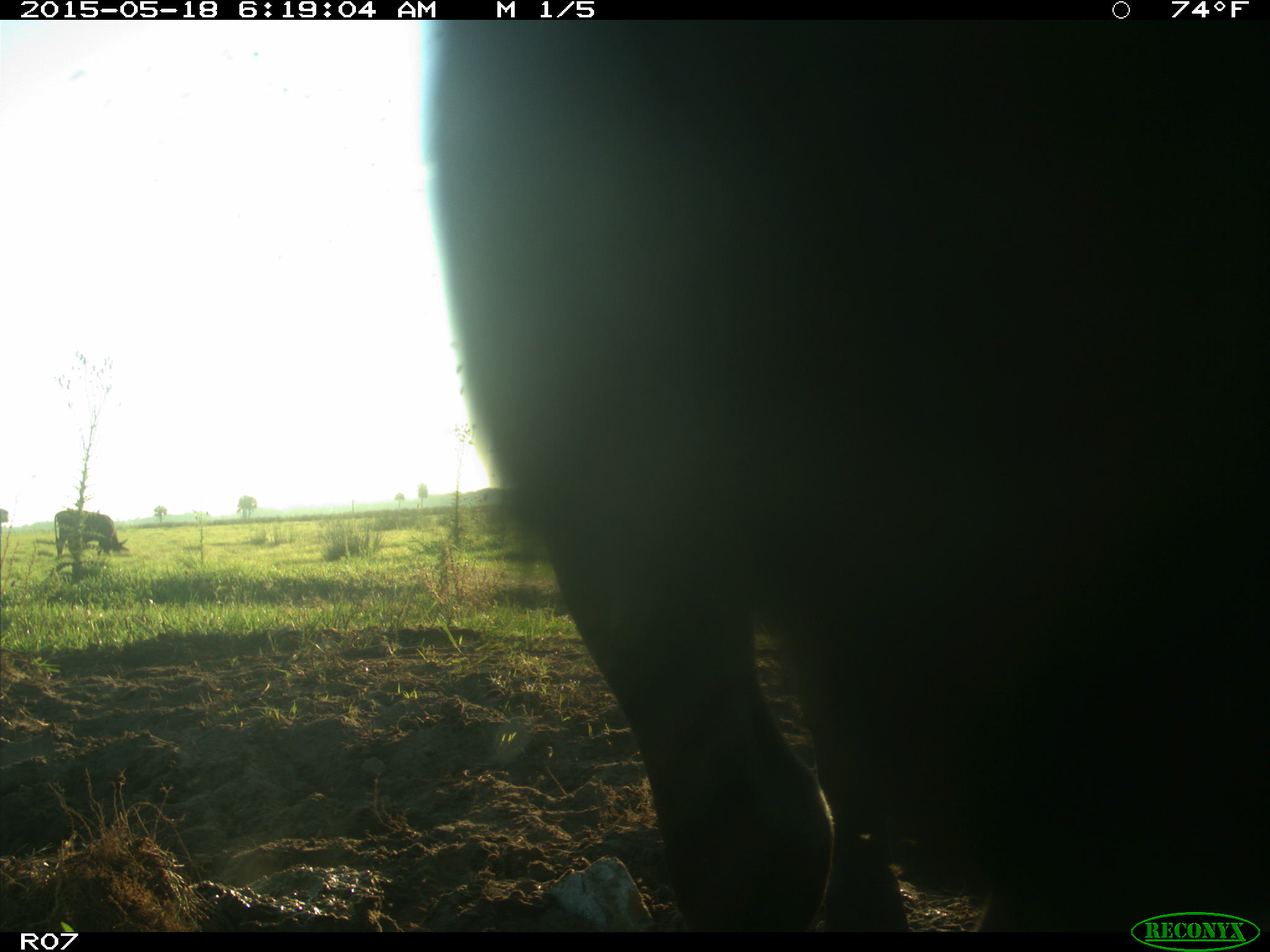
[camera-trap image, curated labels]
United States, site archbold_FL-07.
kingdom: Animalia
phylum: Chordata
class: Mammalia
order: Artiodactyla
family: Bovidae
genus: Bos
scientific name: Bos taurus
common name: domestic cow